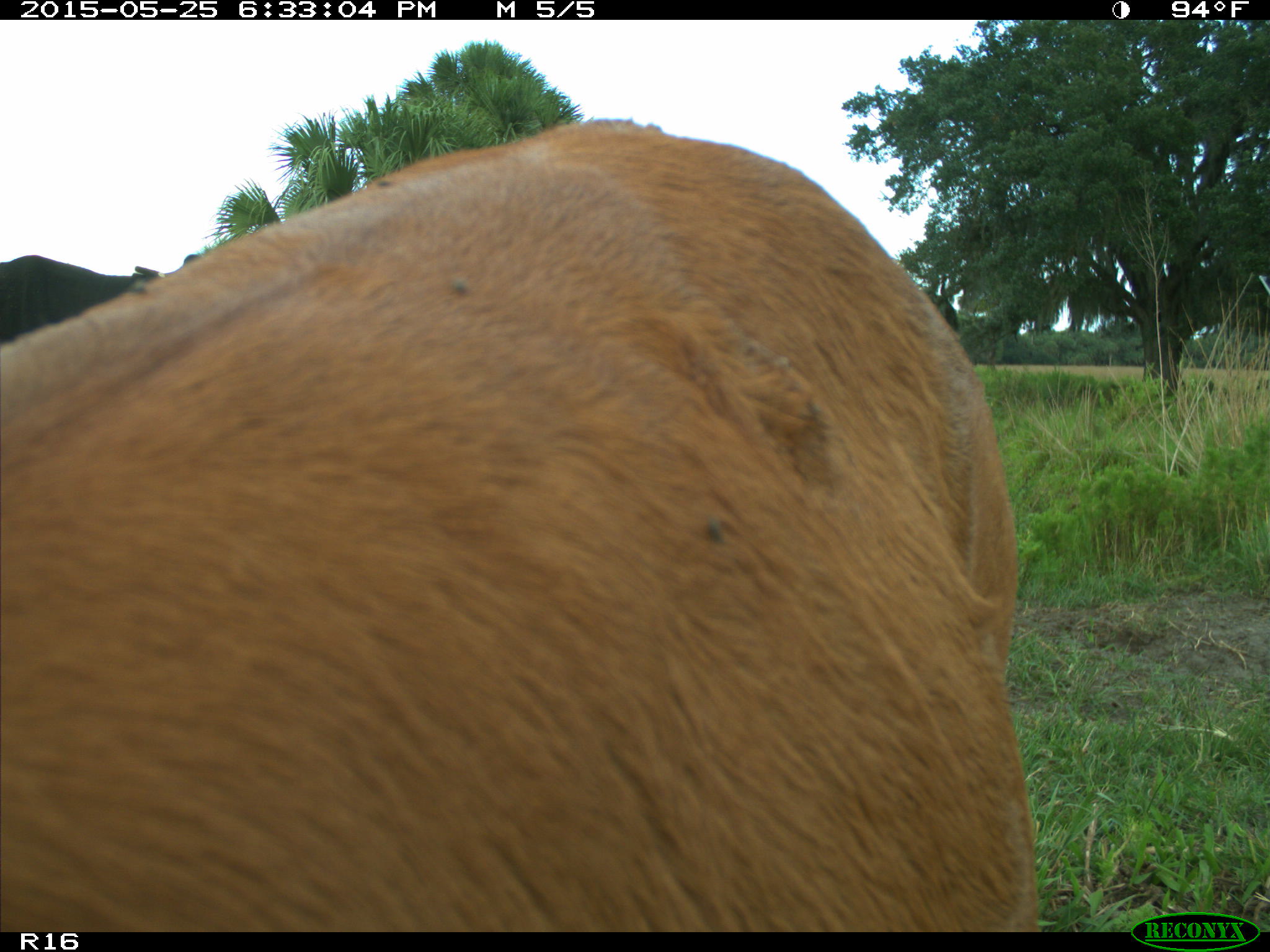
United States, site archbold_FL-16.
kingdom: Animalia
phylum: Chordata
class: Mammalia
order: Artiodactyla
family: Bovidae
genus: Bos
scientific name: Bos taurus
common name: domestic cow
Bos taurus (domestic cow).